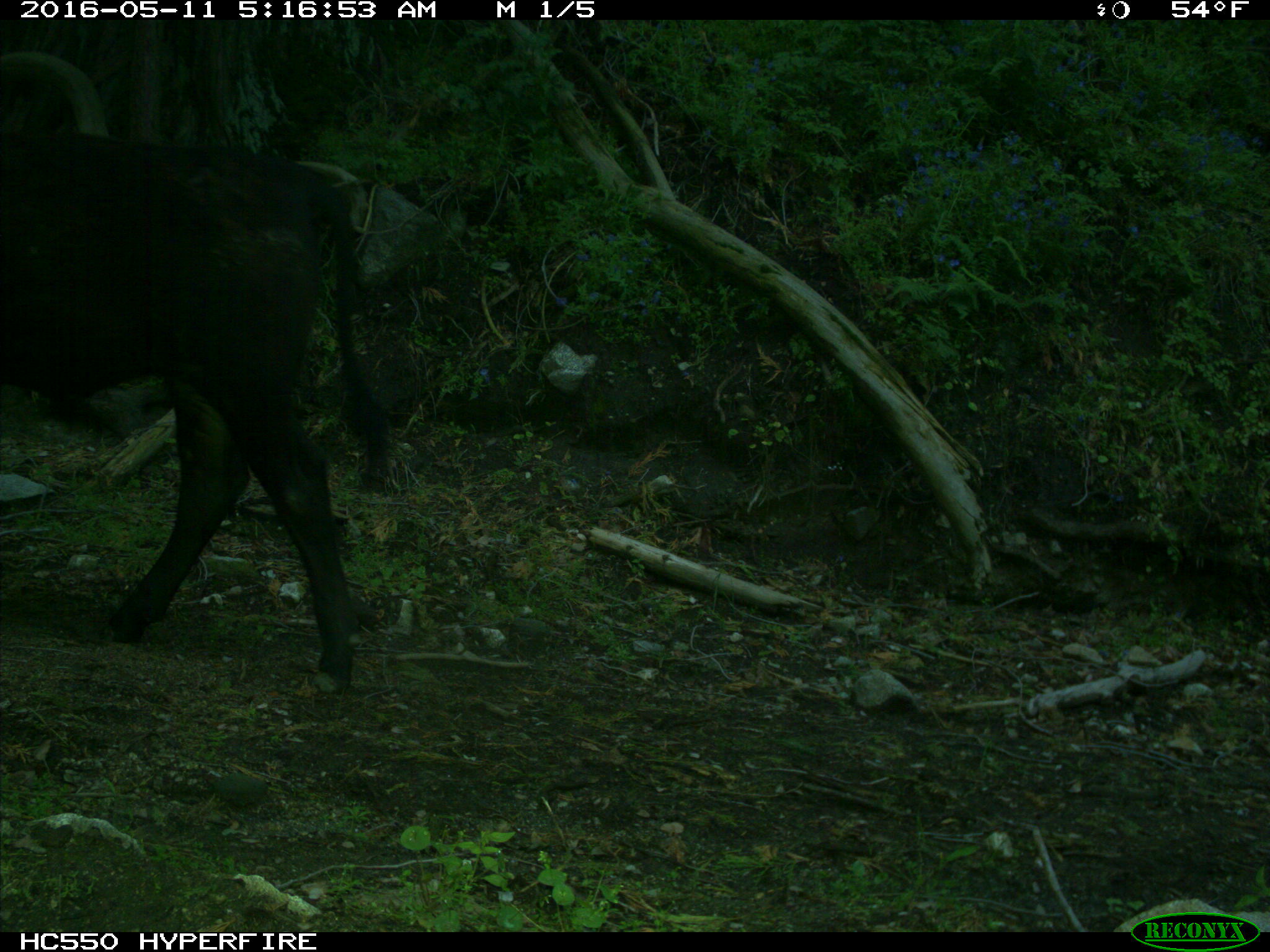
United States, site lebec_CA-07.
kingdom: Animalia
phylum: Chordata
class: Mammalia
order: Artiodactyla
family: Bovidae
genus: Bos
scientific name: Bos taurus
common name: domestic cow